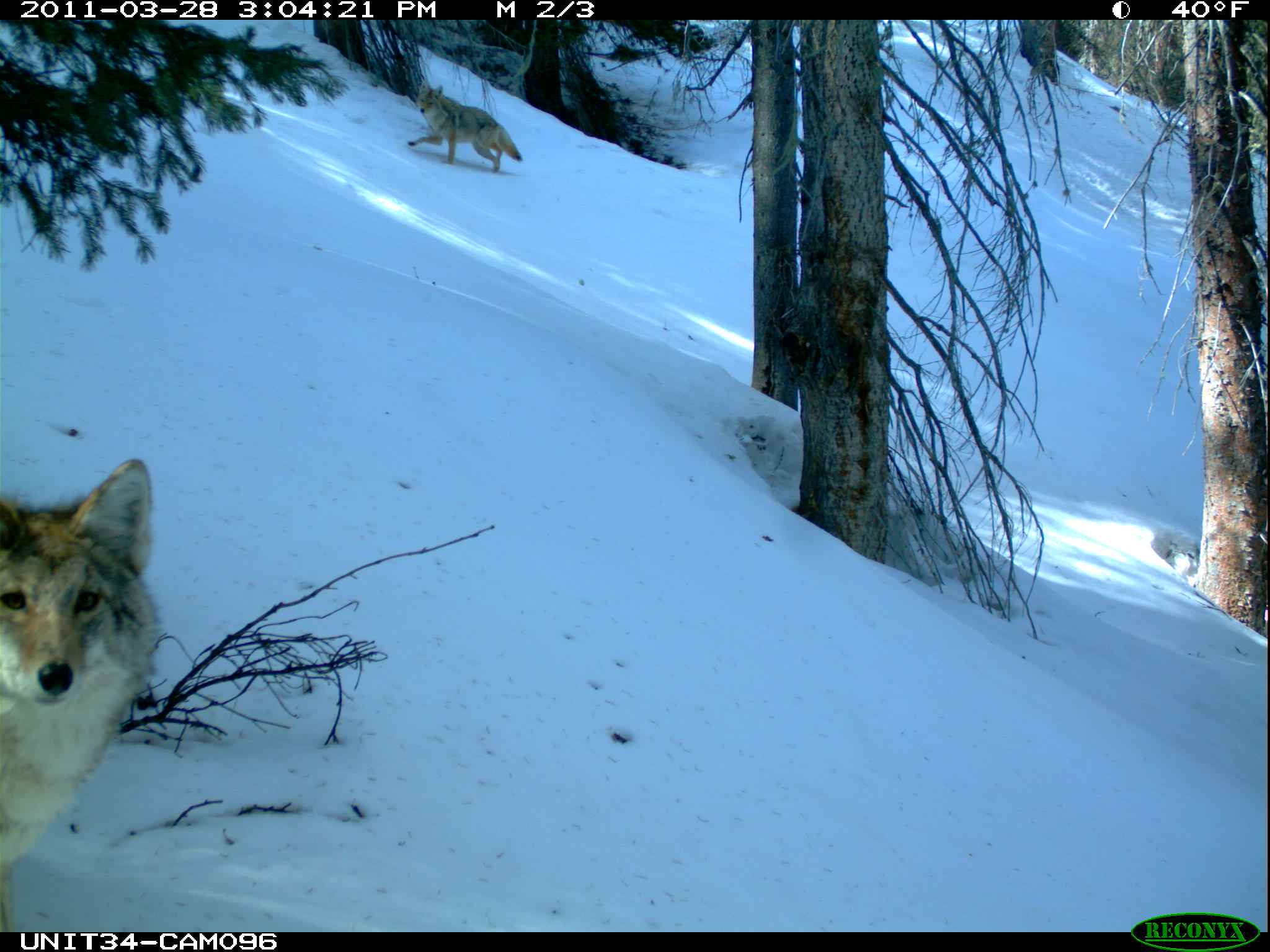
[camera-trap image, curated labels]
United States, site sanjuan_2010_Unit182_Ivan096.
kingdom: Animalia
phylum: Chordata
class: Mammalia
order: Carnivora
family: Canidae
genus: Canis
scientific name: Canis latrans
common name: coyote